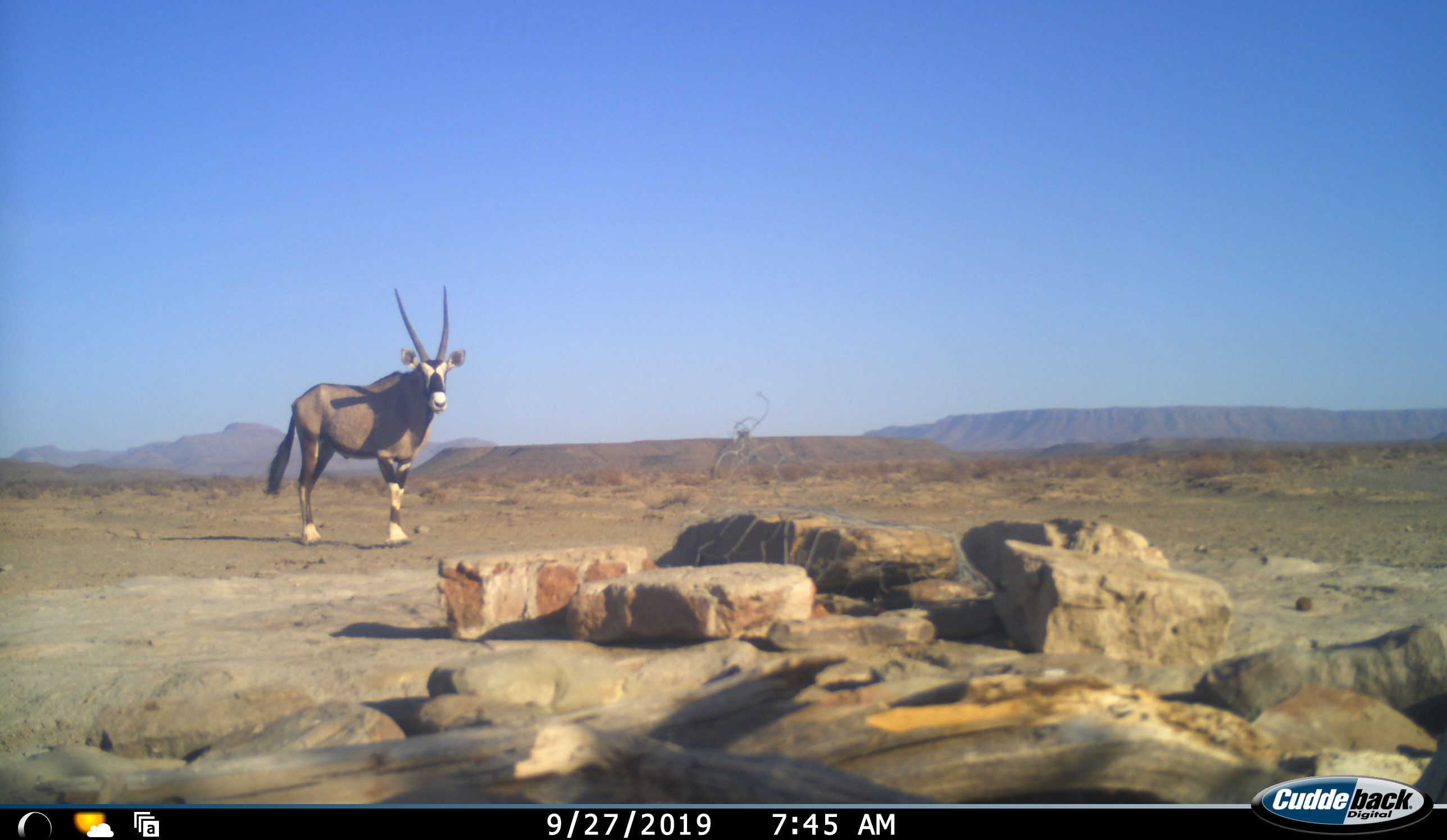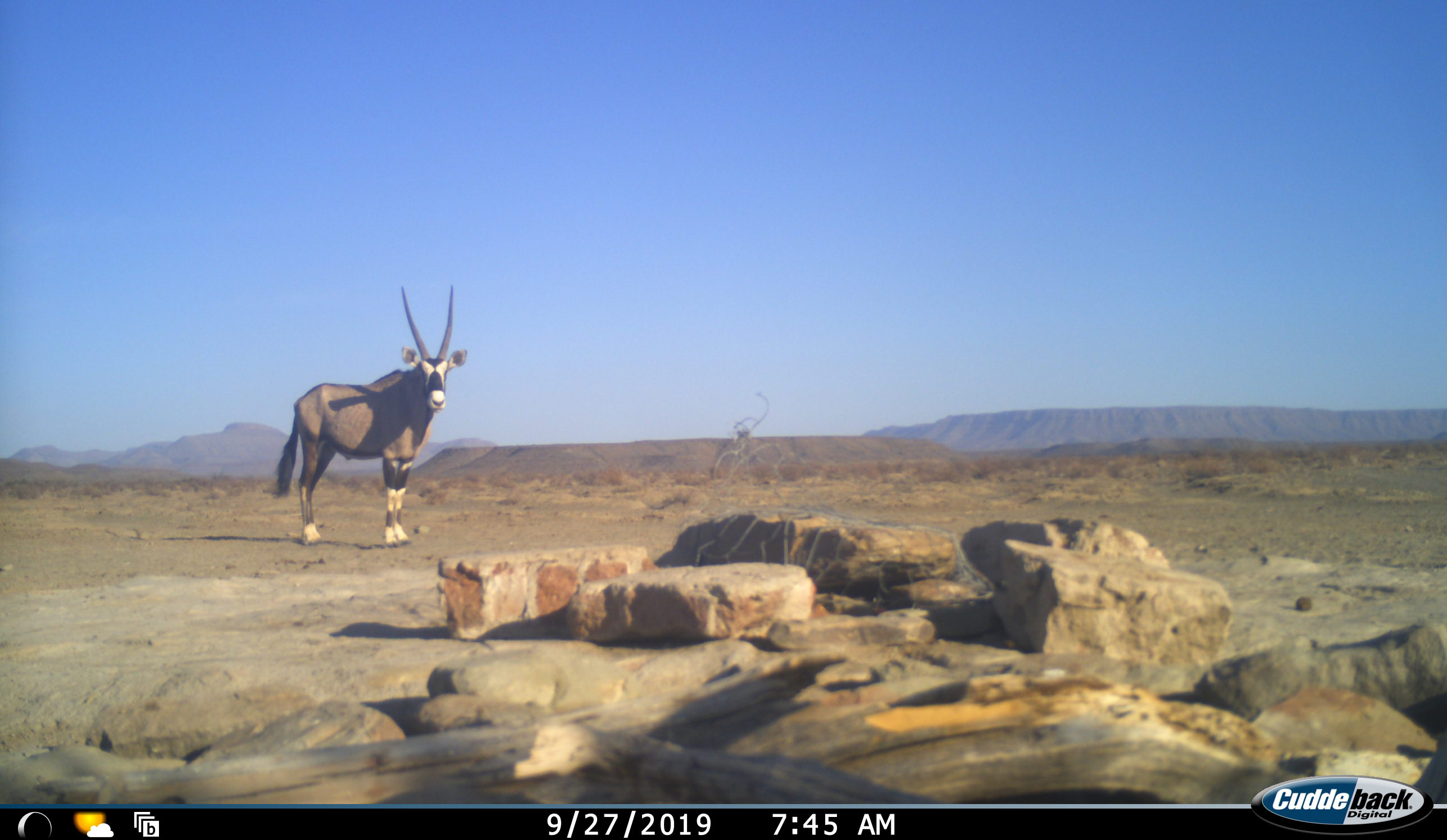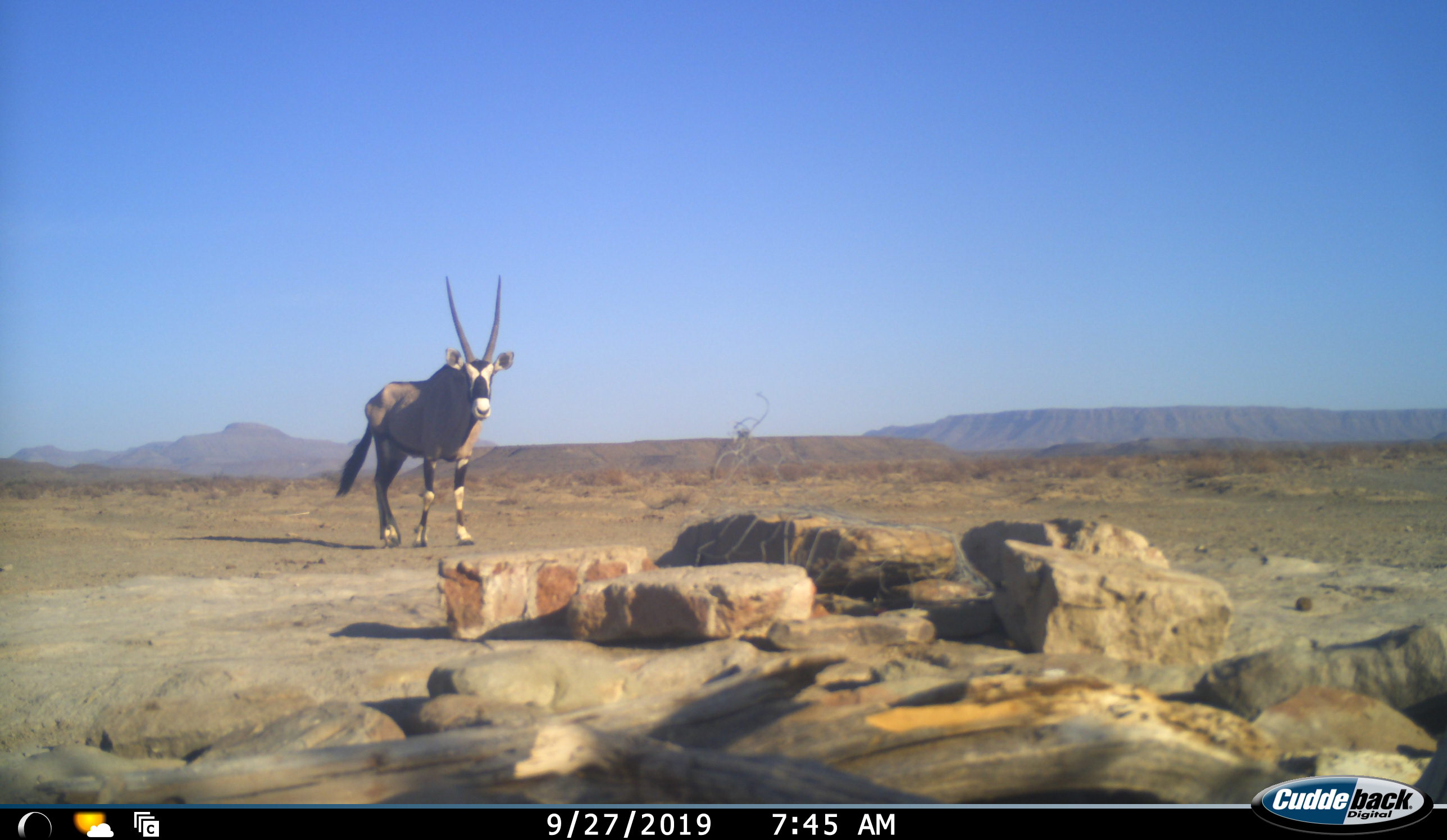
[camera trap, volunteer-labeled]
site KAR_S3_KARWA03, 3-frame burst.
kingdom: Animalia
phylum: Chordata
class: Mammalia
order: Artiodactyla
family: Bovidae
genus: Oryx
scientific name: Oryx gazella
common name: gemsbok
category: oryx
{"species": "oryx (gemsbok) (Oryx gazella)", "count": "1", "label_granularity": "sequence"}